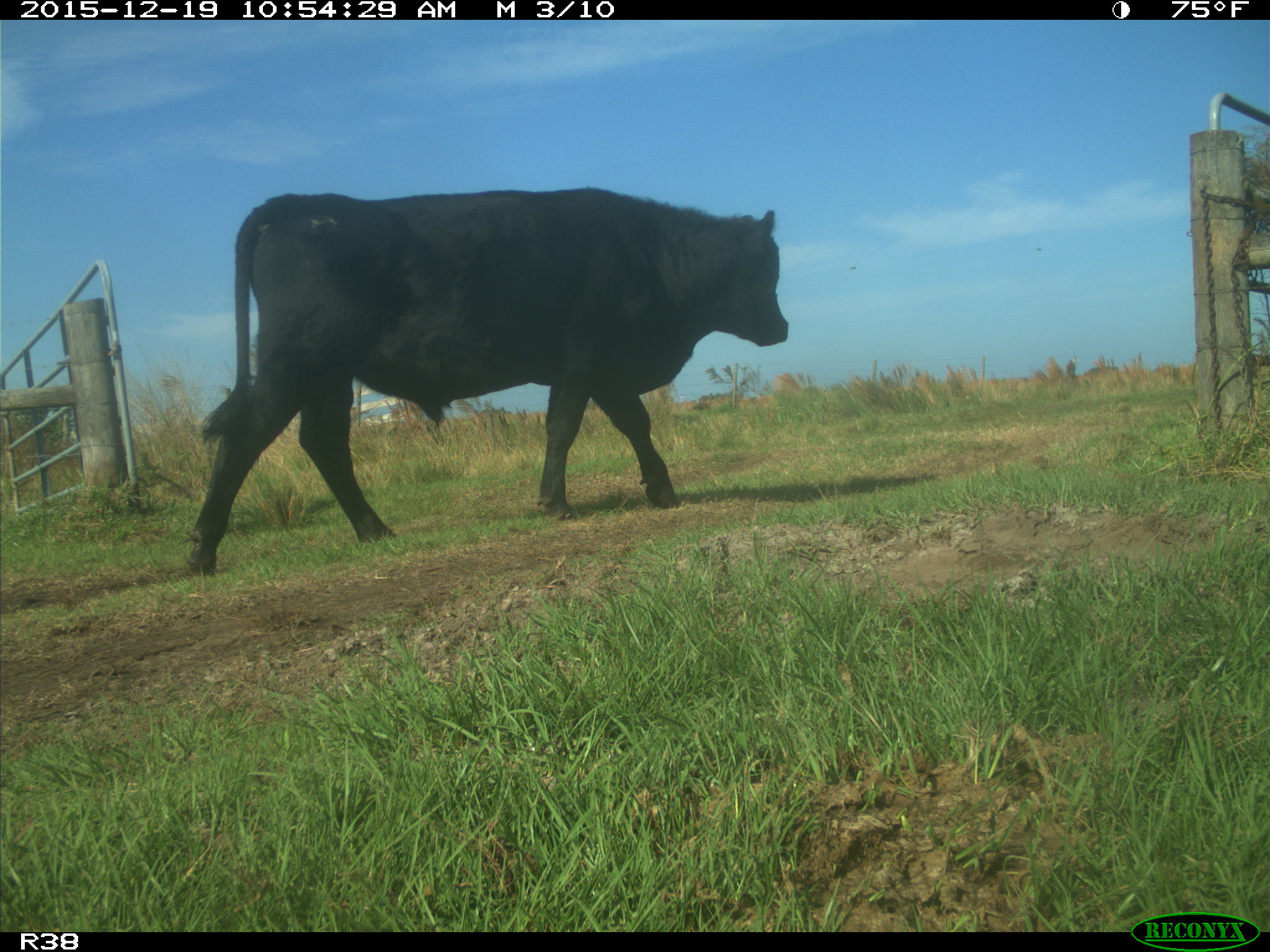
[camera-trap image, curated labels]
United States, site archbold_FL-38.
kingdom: Animalia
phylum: Chordata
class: Mammalia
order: Artiodactyla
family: Bovidae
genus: Bos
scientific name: Bos taurus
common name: domestic cow